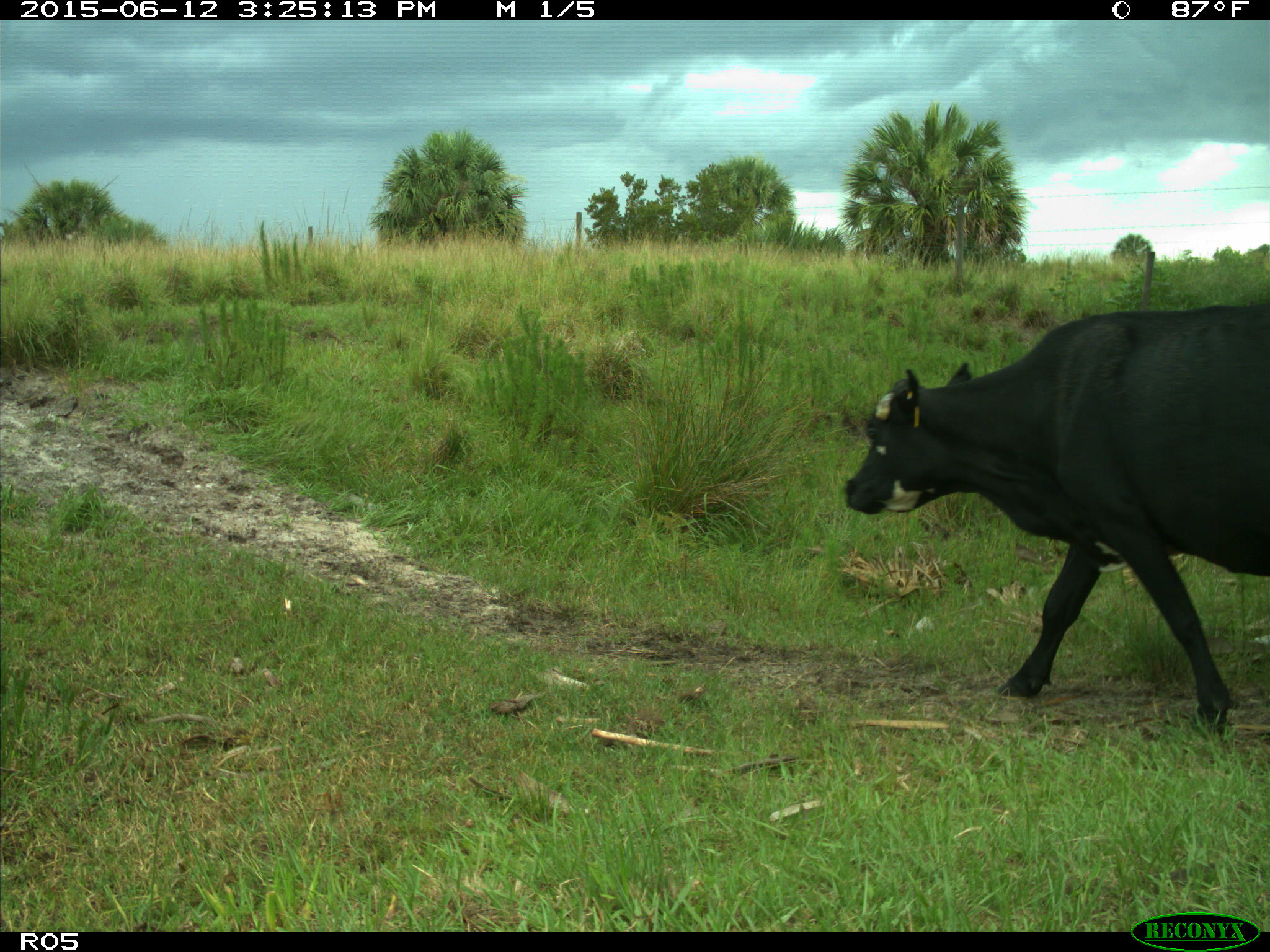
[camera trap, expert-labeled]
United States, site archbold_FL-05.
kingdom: Animalia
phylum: Chordata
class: Mammalia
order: Artiodactyla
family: Bovidae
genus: Bos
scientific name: Bos taurus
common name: domestic cow